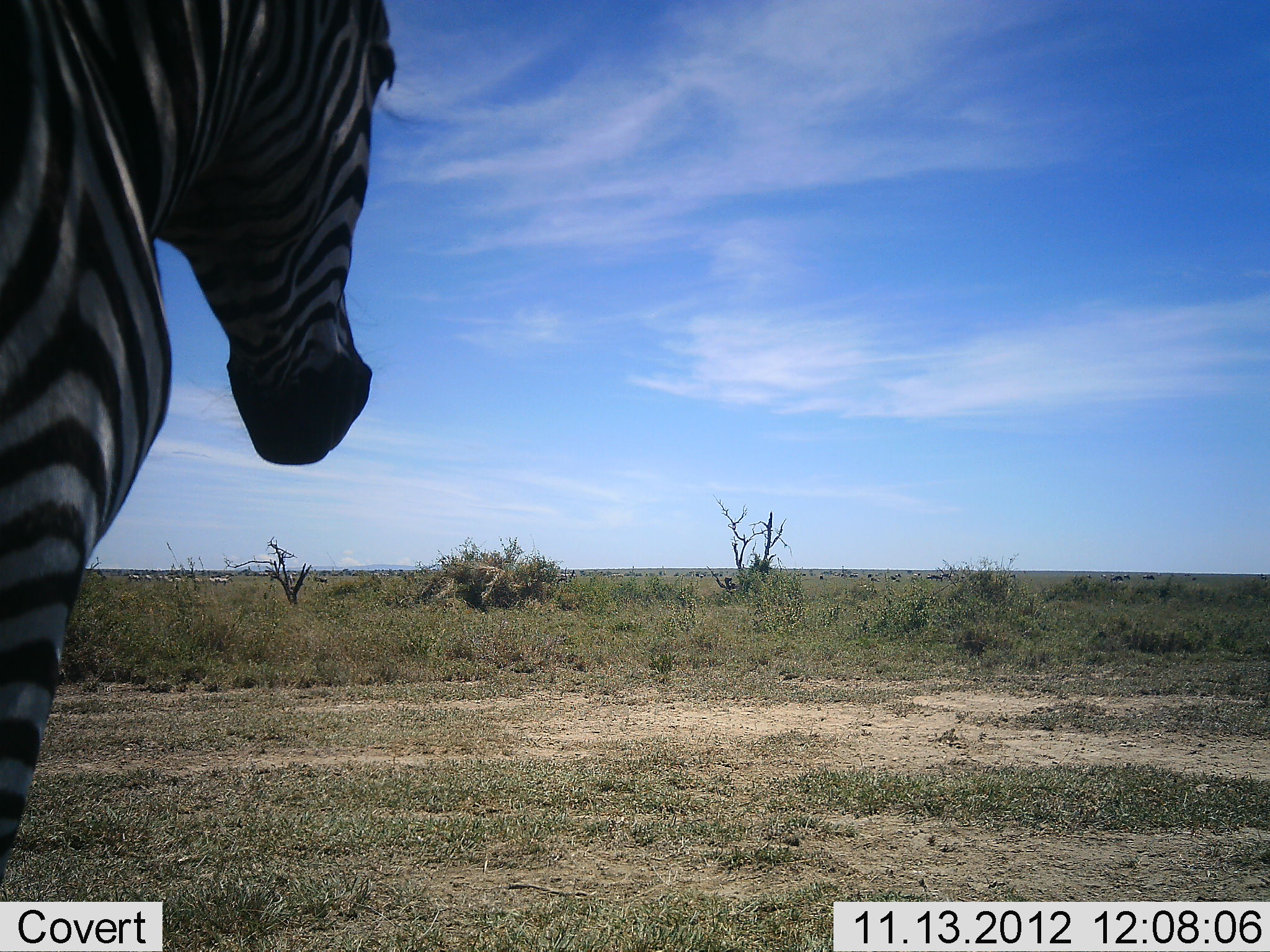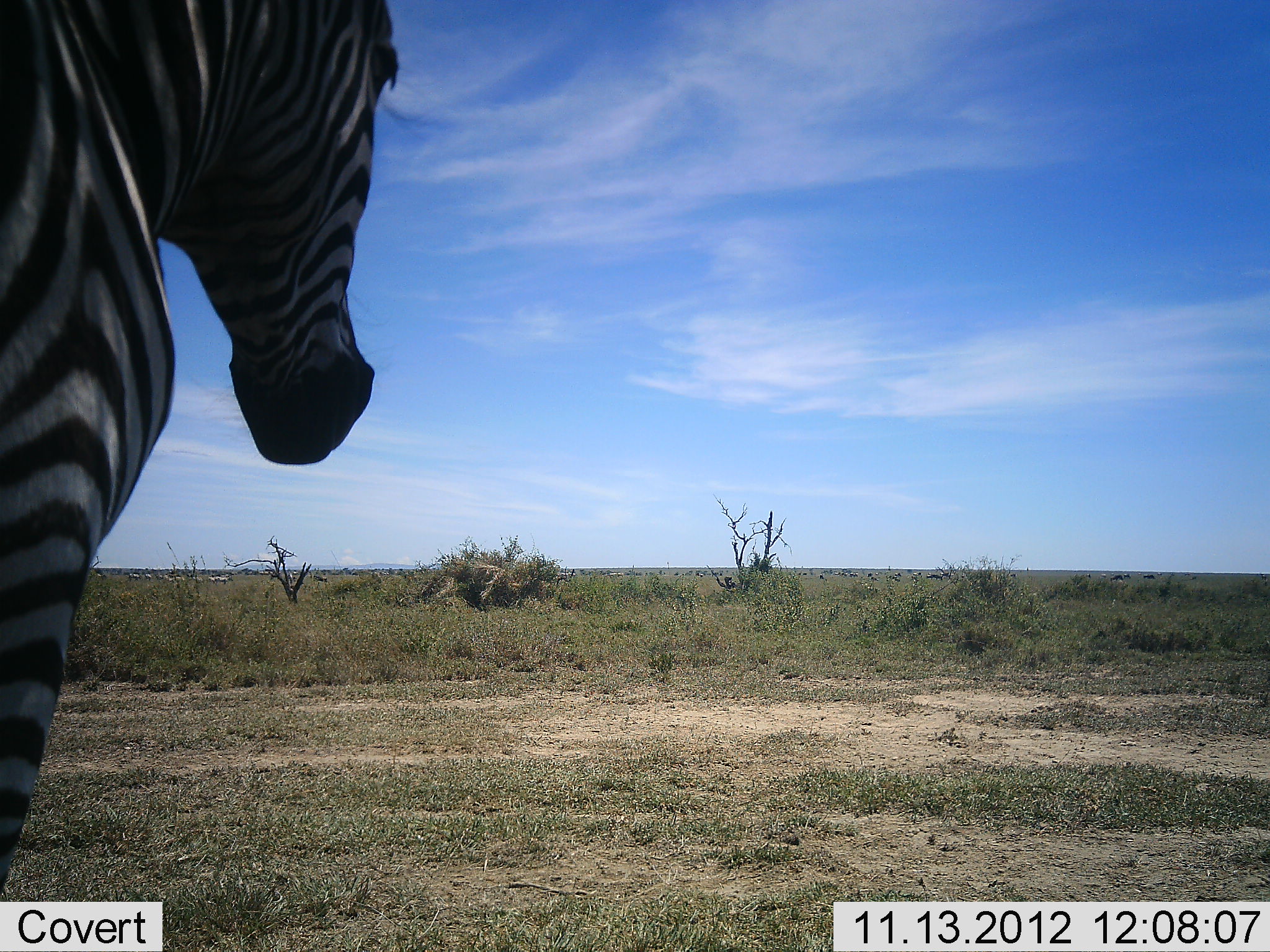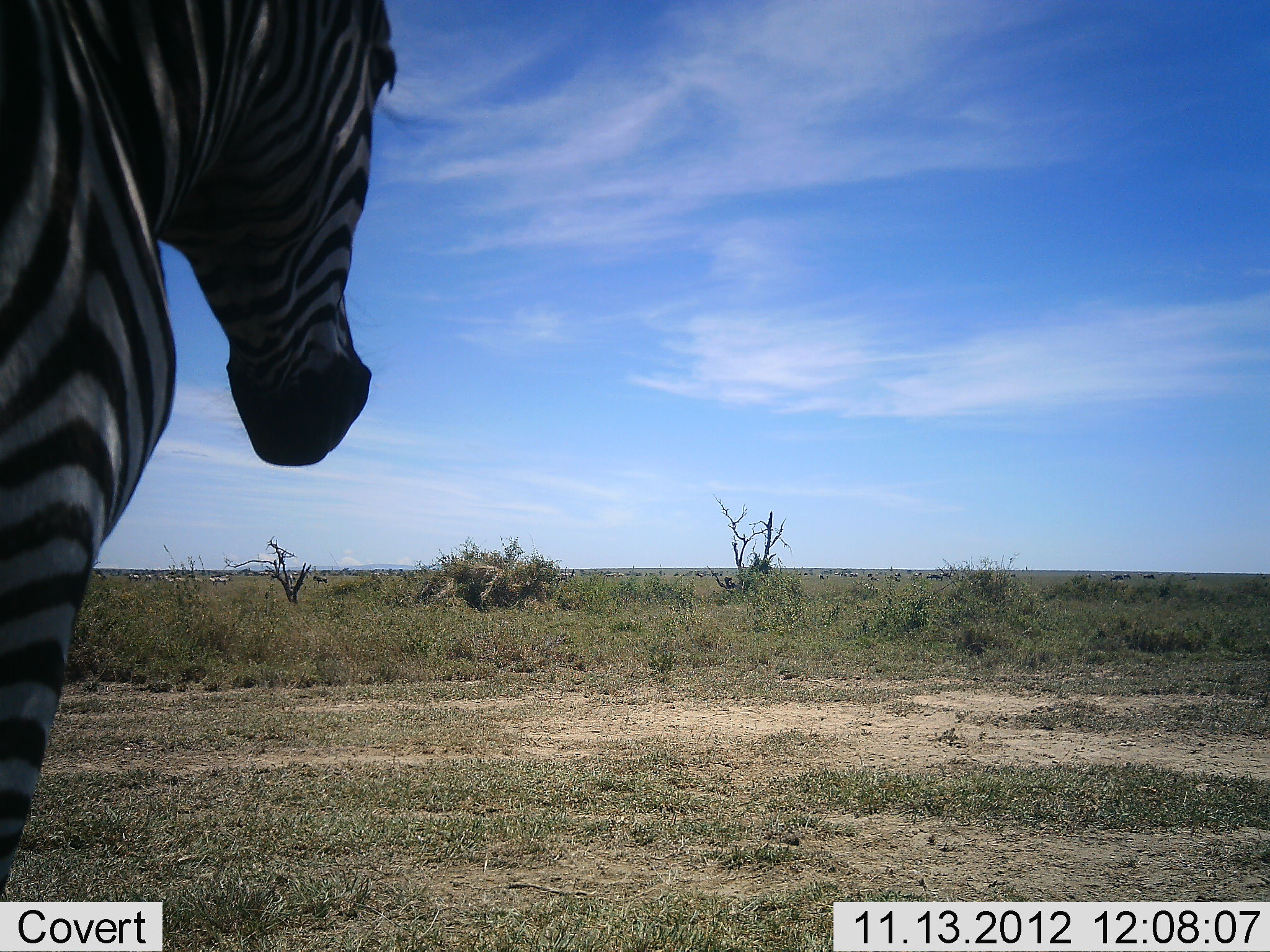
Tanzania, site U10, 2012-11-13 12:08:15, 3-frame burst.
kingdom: Animalia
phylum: Chordata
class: Mammalia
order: Perissodactyla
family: Equidae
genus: Equus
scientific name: Equus quagga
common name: plains zebra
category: zebra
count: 1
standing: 90%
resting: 0%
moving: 10%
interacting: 0%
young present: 0%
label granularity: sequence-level